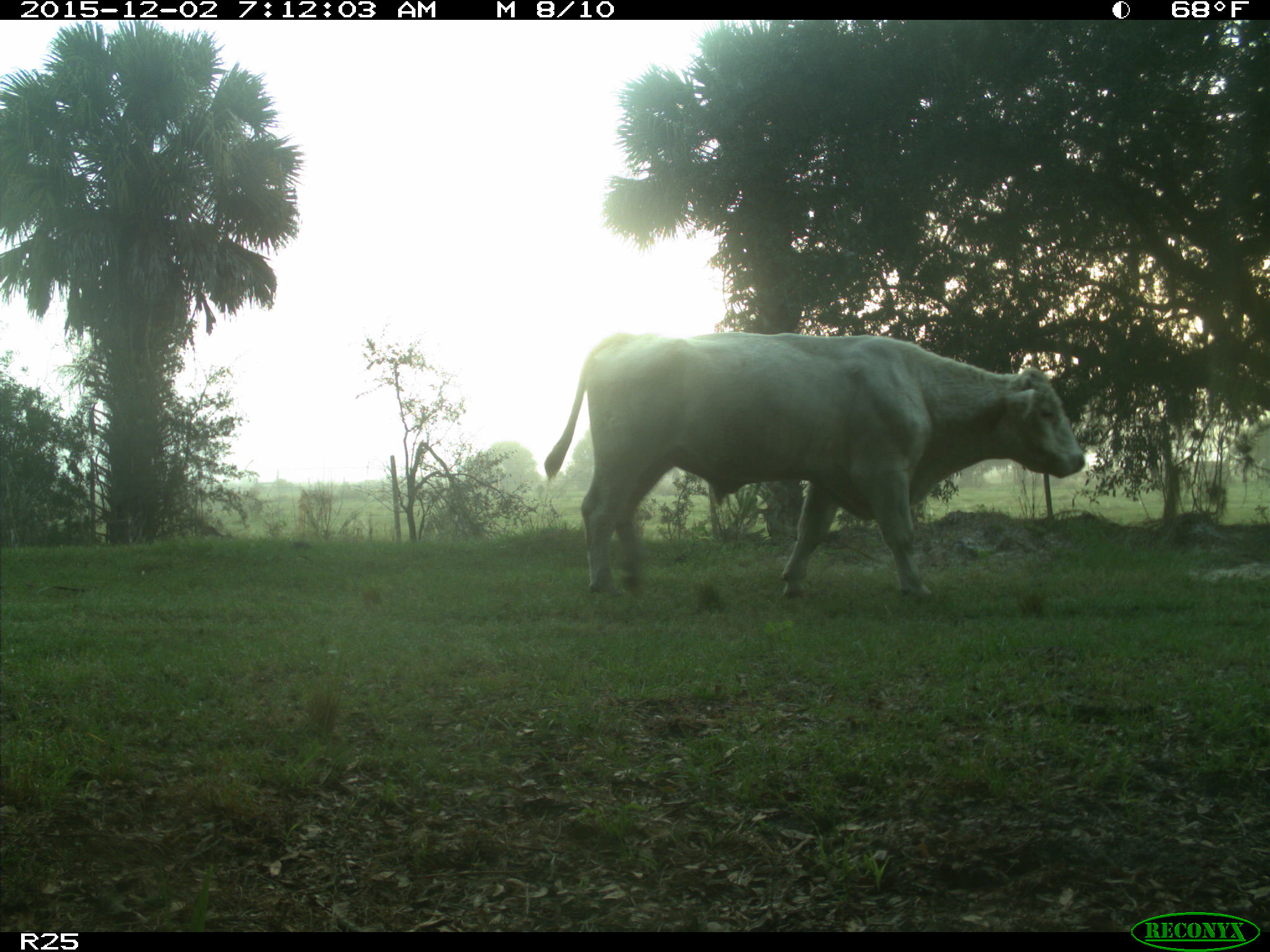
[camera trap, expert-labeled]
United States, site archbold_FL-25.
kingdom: Animalia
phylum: Chordata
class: Mammalia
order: Artiodactyla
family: Bovidae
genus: Bos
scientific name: Bos taurus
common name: domestic cow